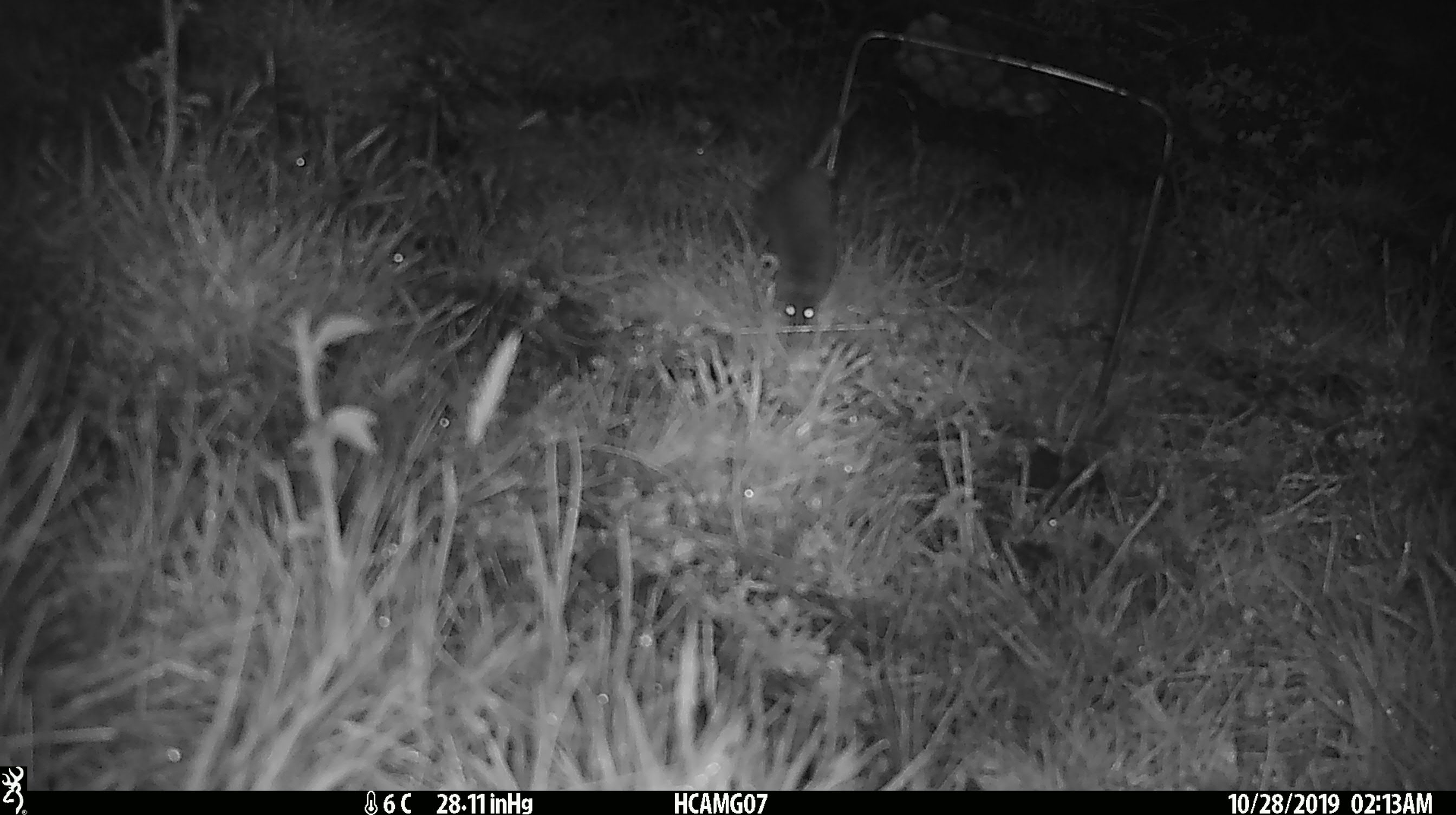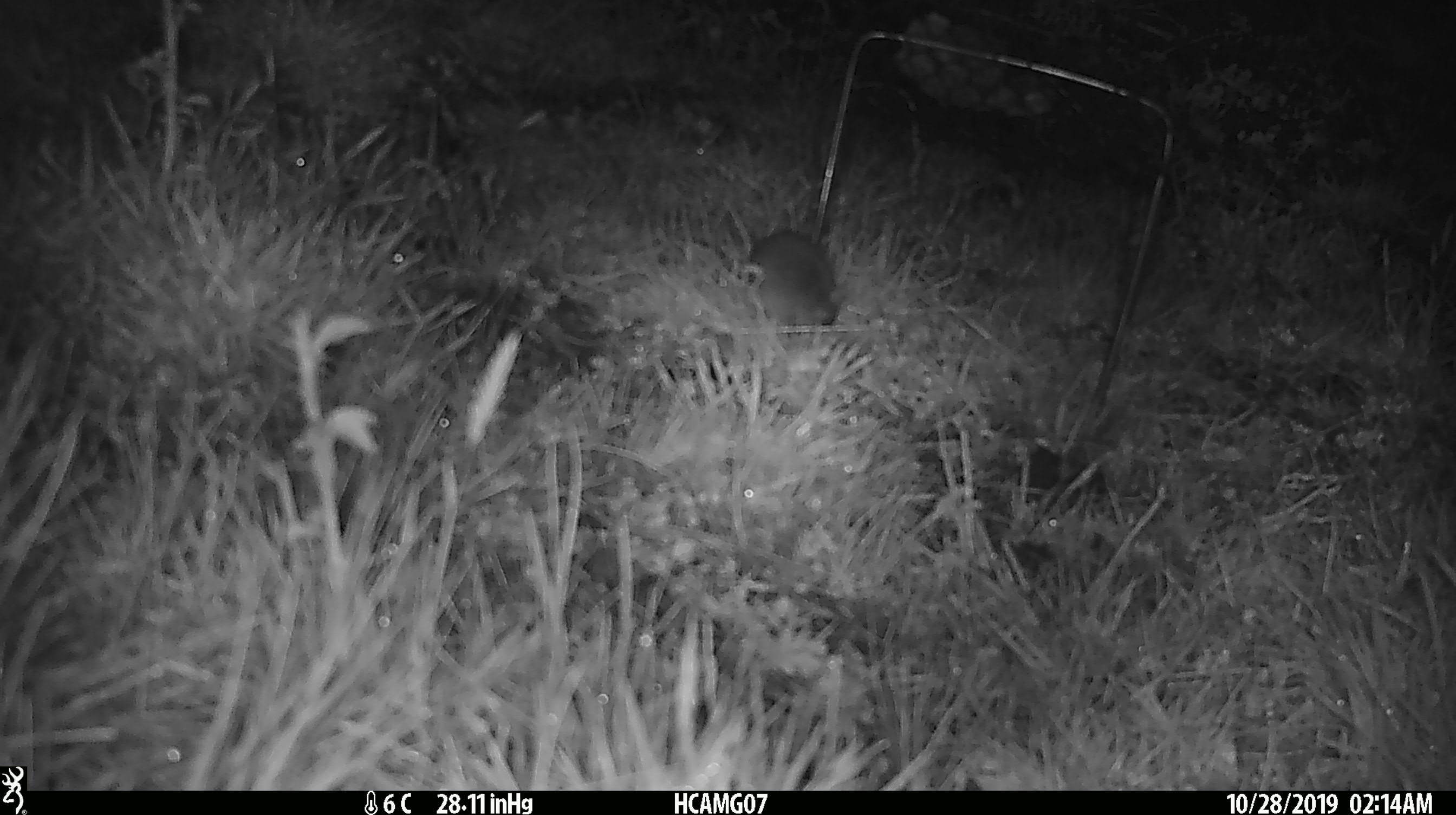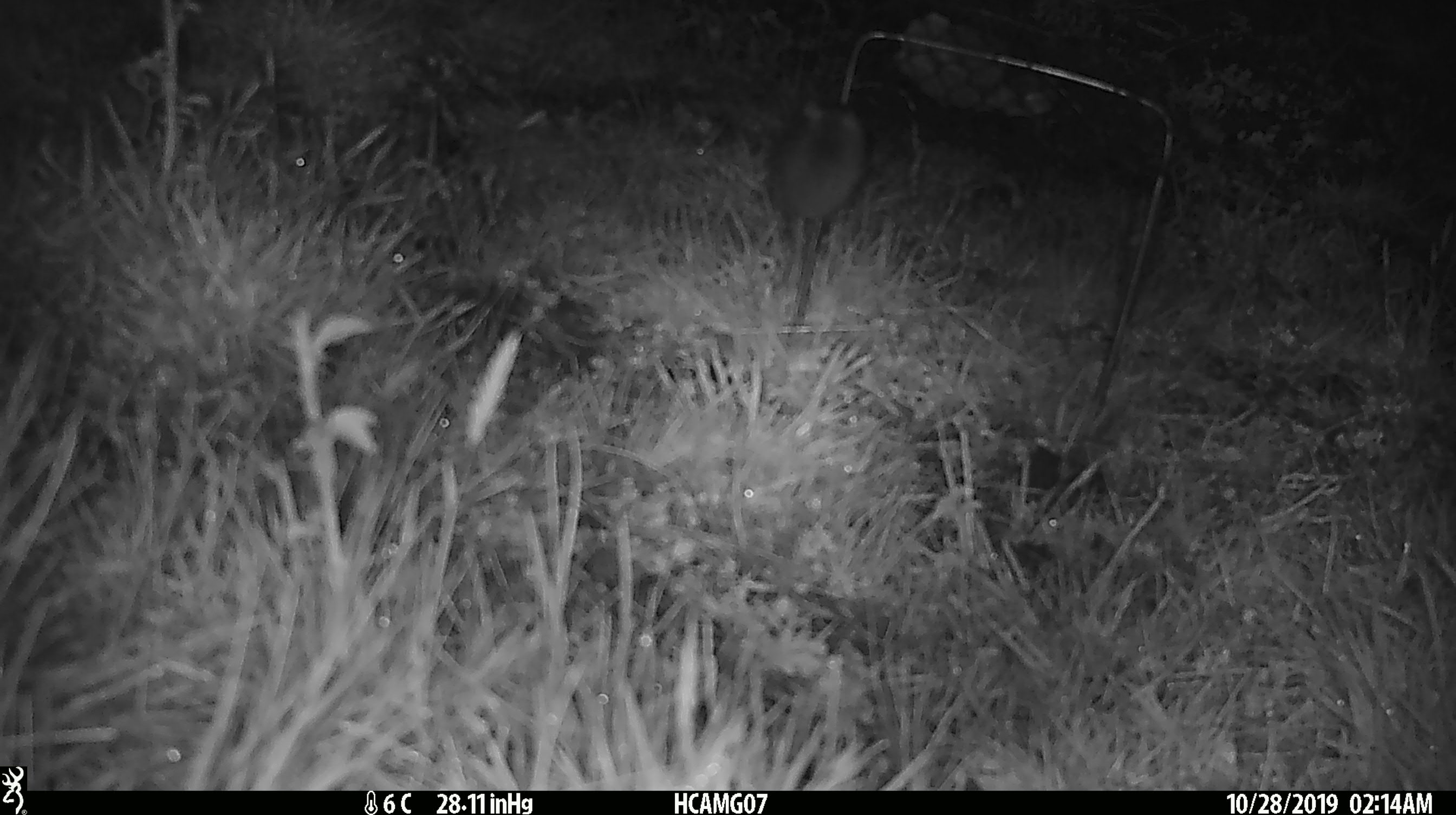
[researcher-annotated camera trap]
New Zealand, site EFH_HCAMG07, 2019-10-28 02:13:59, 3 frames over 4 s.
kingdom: Animalia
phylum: Chordata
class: Mammalia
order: Rodentia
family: Muridae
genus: Mus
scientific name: Mus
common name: mouse